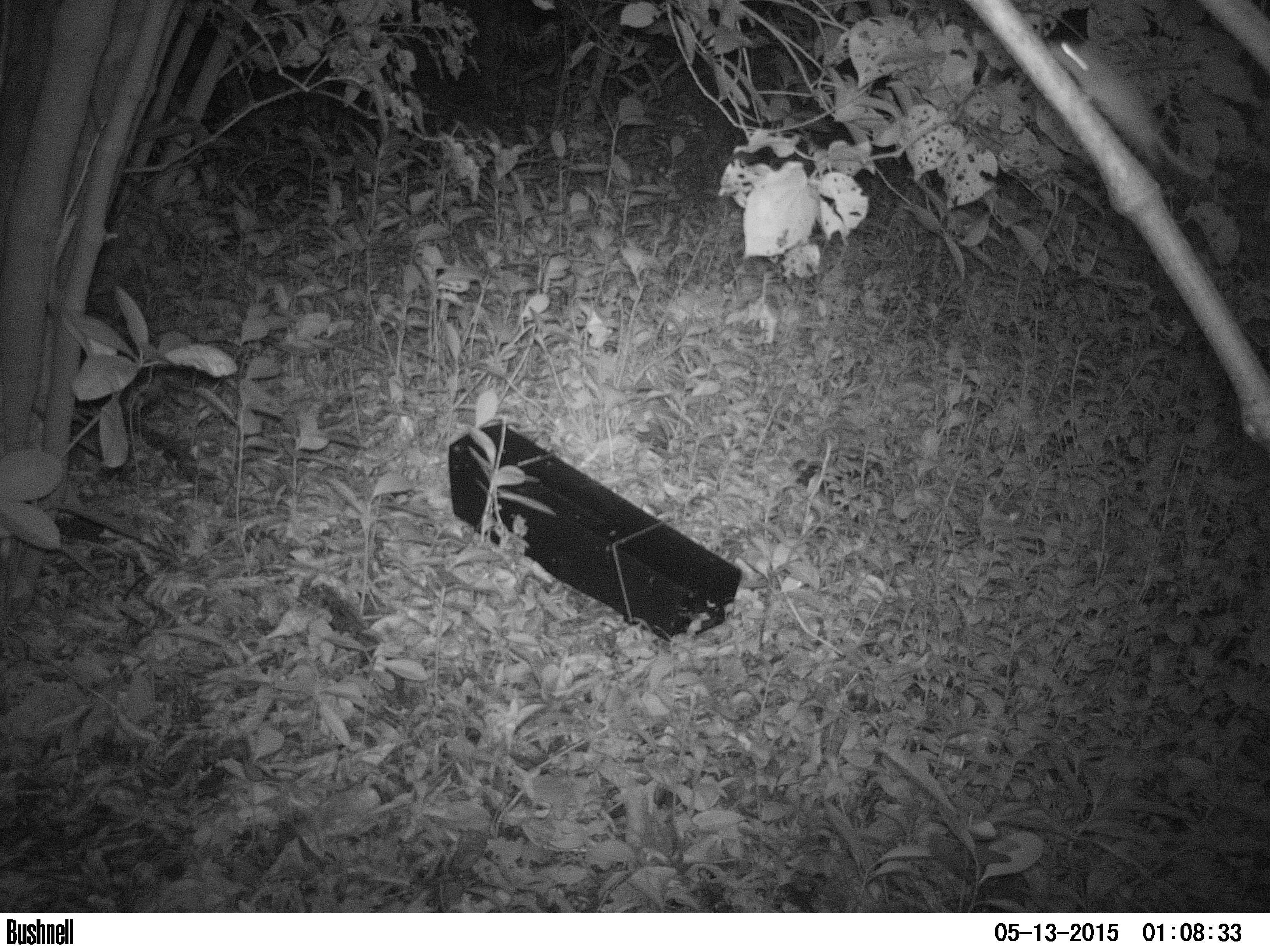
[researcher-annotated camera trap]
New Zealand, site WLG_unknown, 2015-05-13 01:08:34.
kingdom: Animalia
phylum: Chordata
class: Mammalia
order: Rodentia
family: Muridae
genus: Rattus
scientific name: Rattus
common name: rat